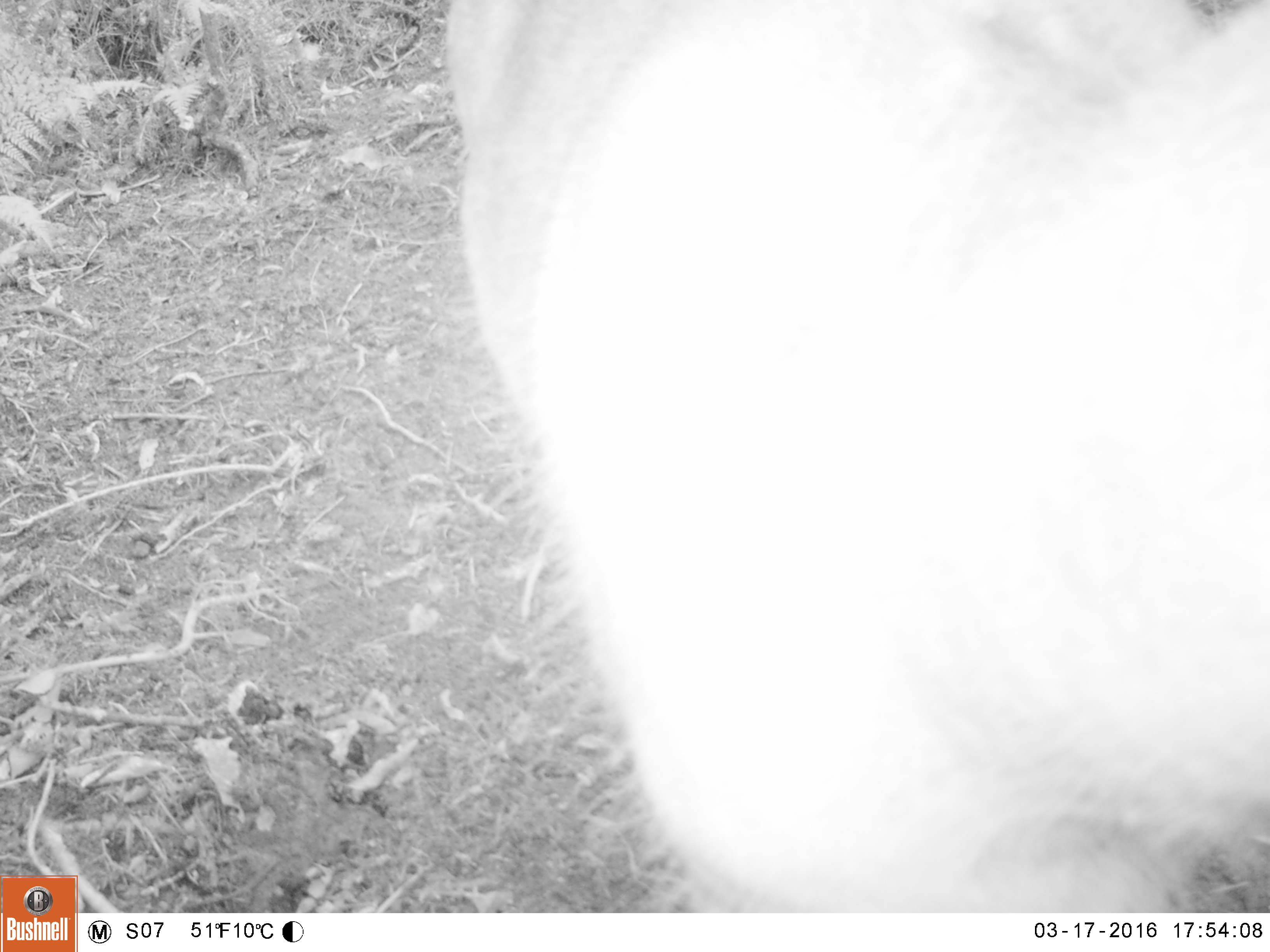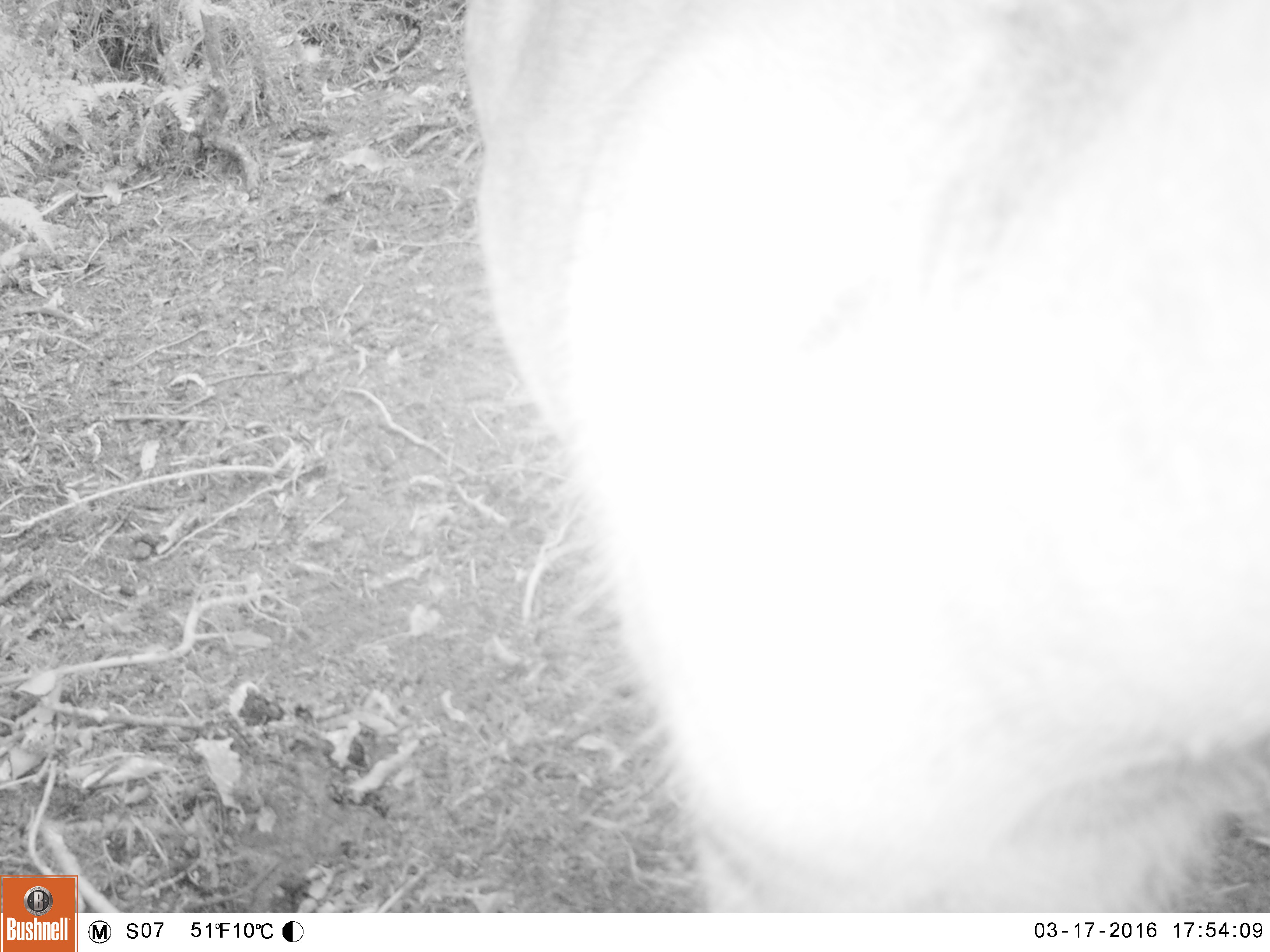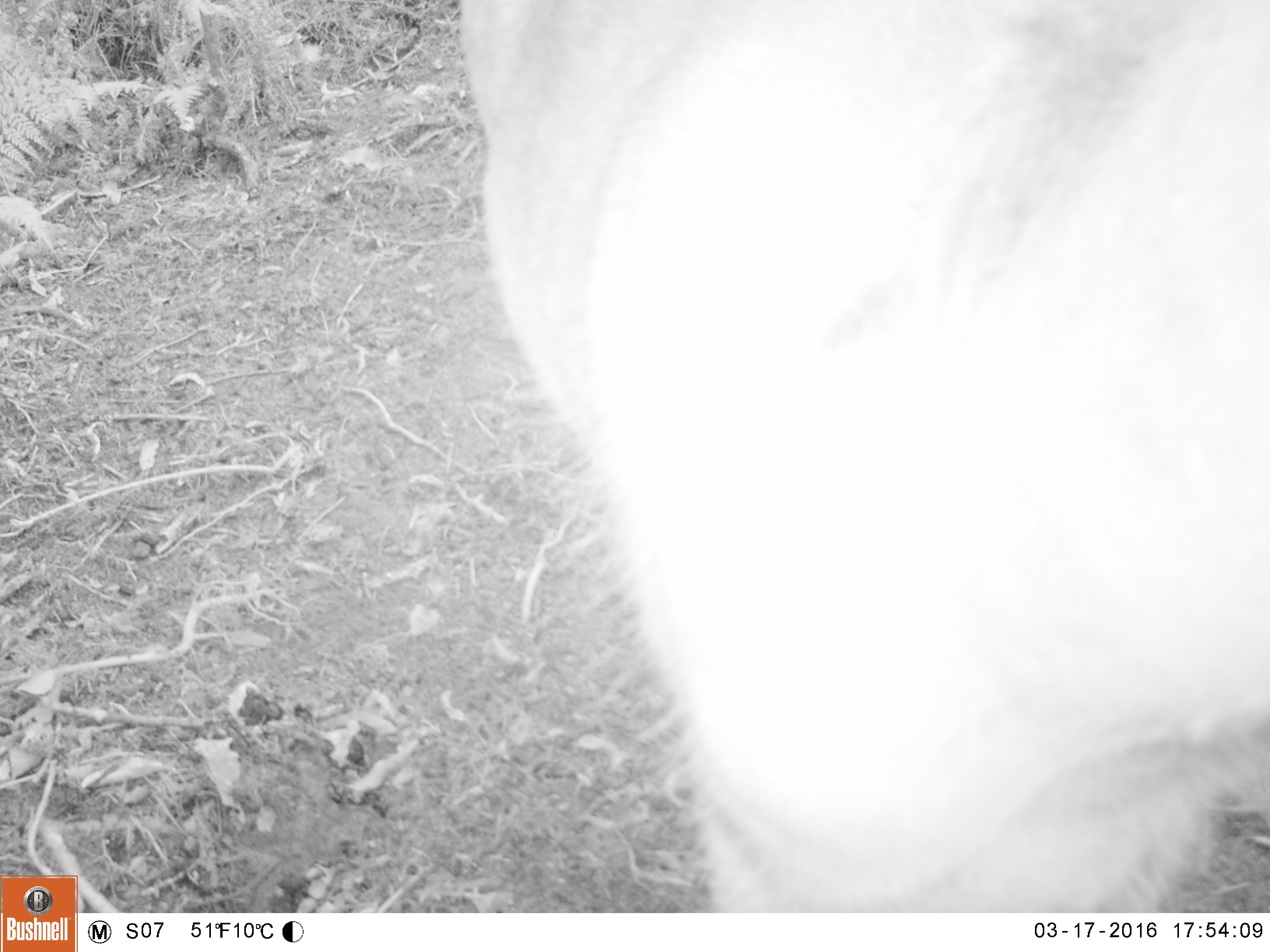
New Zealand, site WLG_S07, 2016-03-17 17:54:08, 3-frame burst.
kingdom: Animalia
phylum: Chordata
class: Mammalia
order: Artiodactyla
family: Cervidae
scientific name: Cervidae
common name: deer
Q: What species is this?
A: Deer (Cervidae).